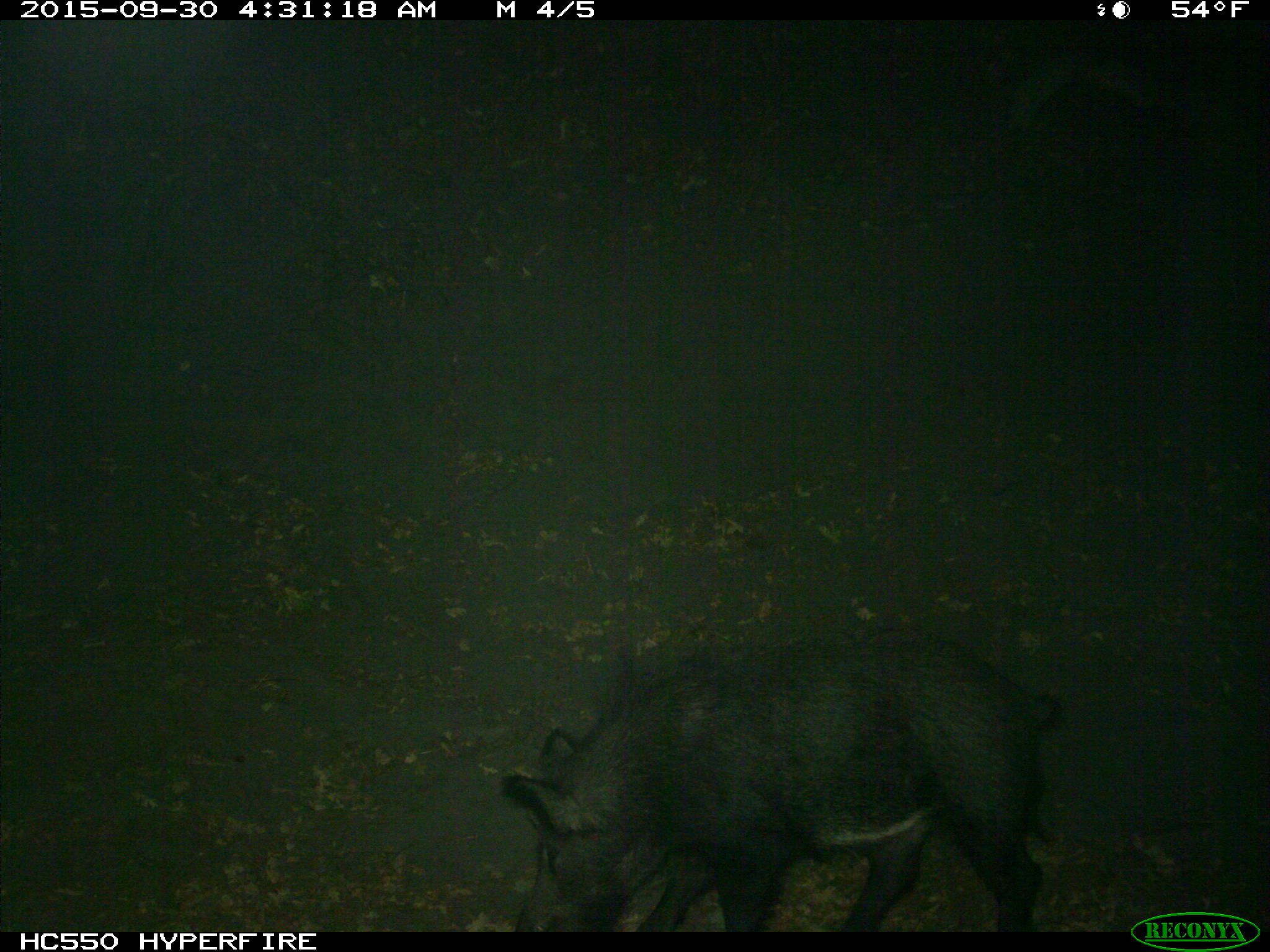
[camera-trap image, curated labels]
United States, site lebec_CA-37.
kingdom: Animalia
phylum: Chordata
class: Mammalia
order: Artiodactyla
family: Suidae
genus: Sus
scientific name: Sus scrofa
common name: wild boar